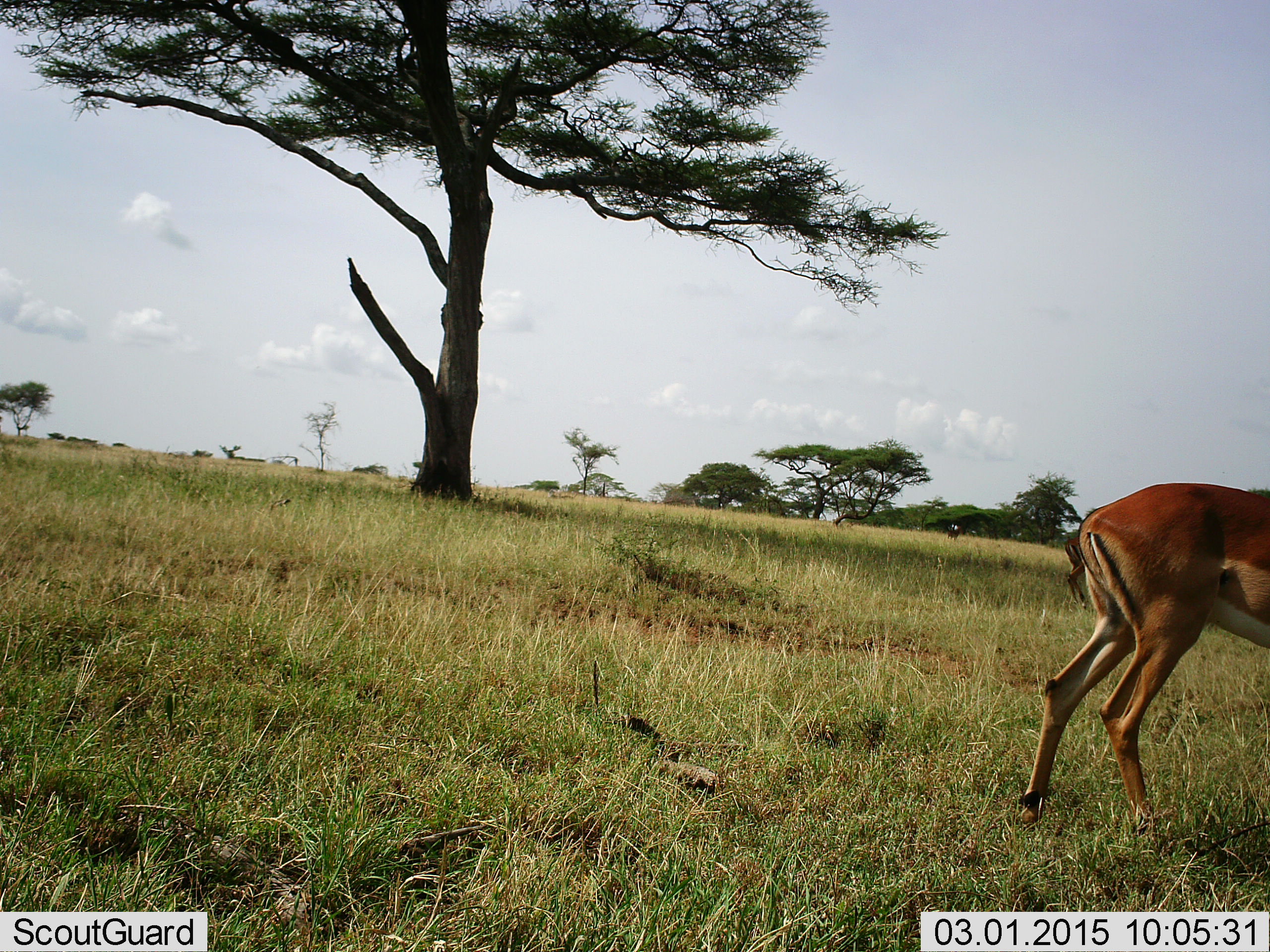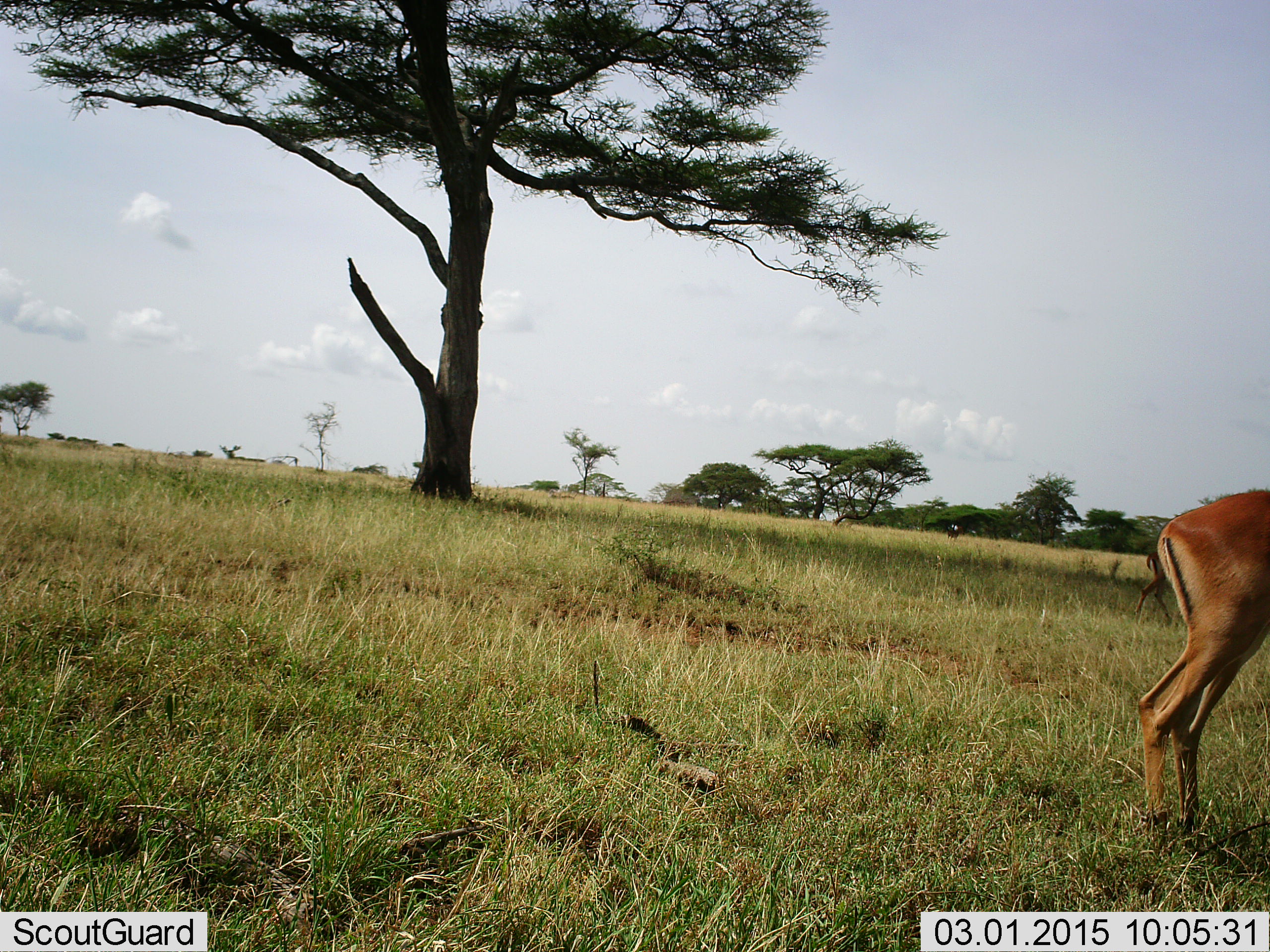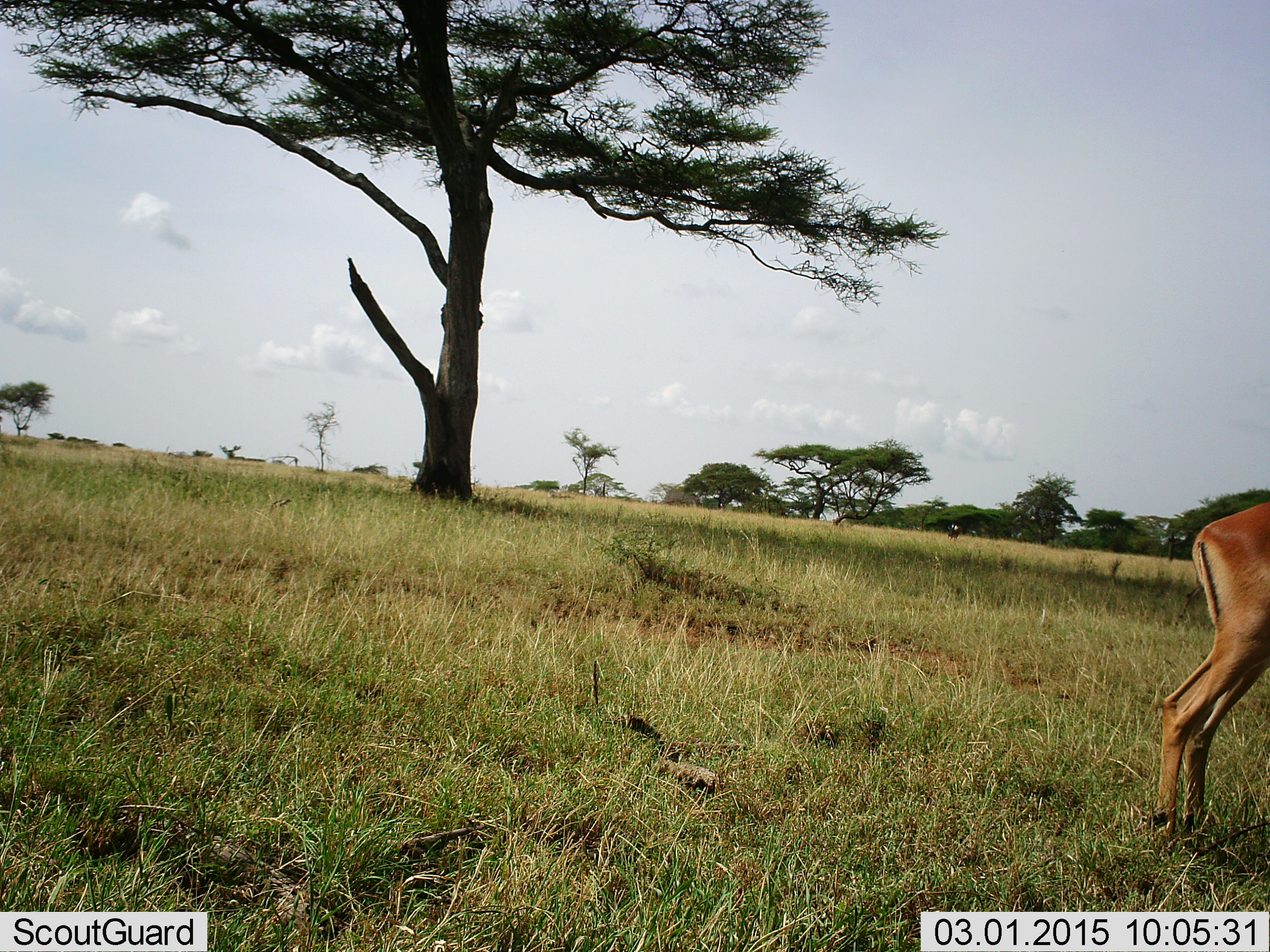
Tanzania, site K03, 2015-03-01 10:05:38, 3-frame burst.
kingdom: Animalia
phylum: Chordata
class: Mammalia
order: Artiodactyla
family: Bovidae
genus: Nanger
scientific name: Nanger granti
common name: grant's gazelle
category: gazellegrants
Gazellegrants (grant's gazelle) (Nanger granti), count 1. Behavior (volunteer vote fractions): standing 50%, resting 0%, moving 50%, interacting 0%. Young present (vote fraction): 0%. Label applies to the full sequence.